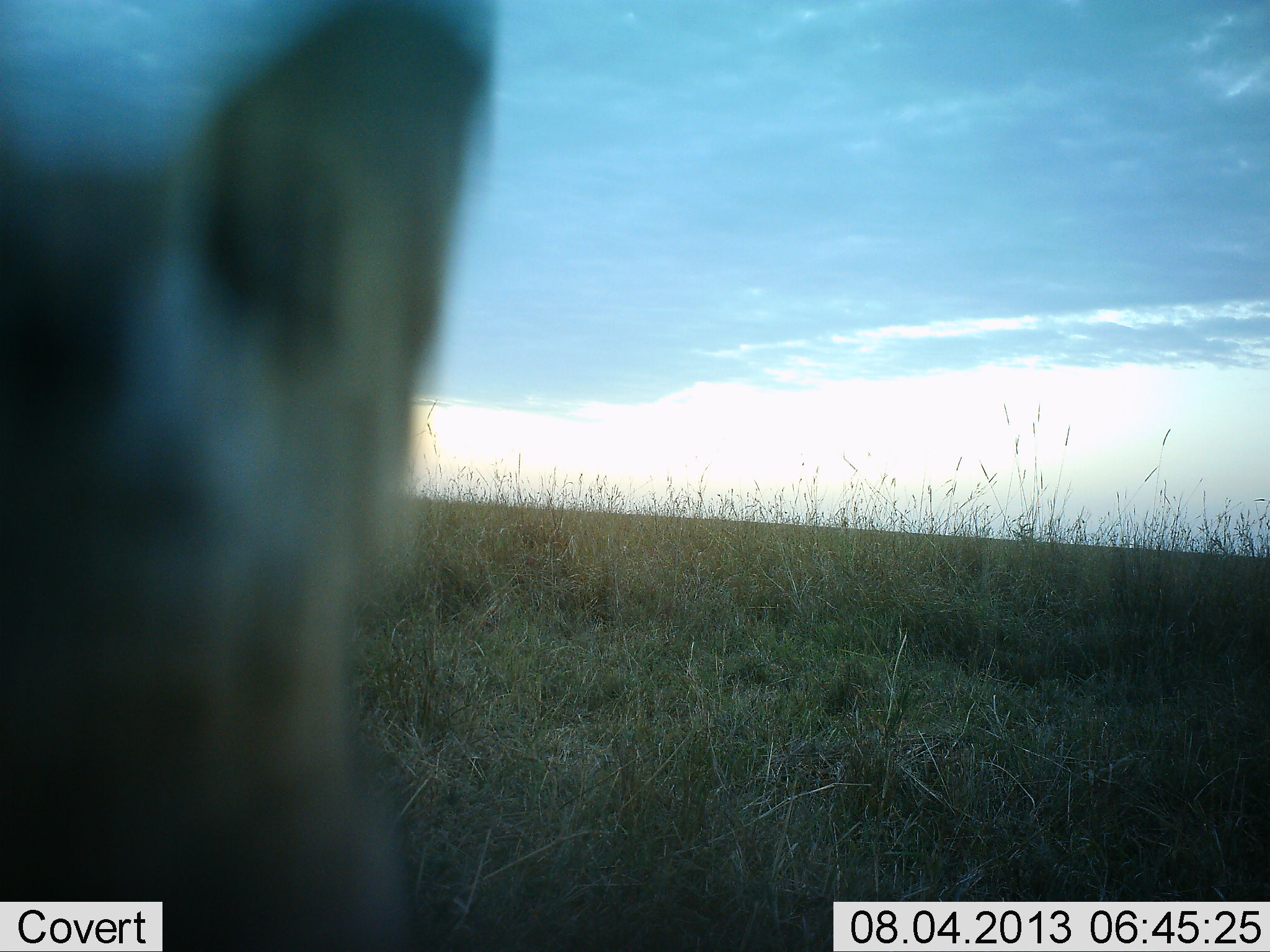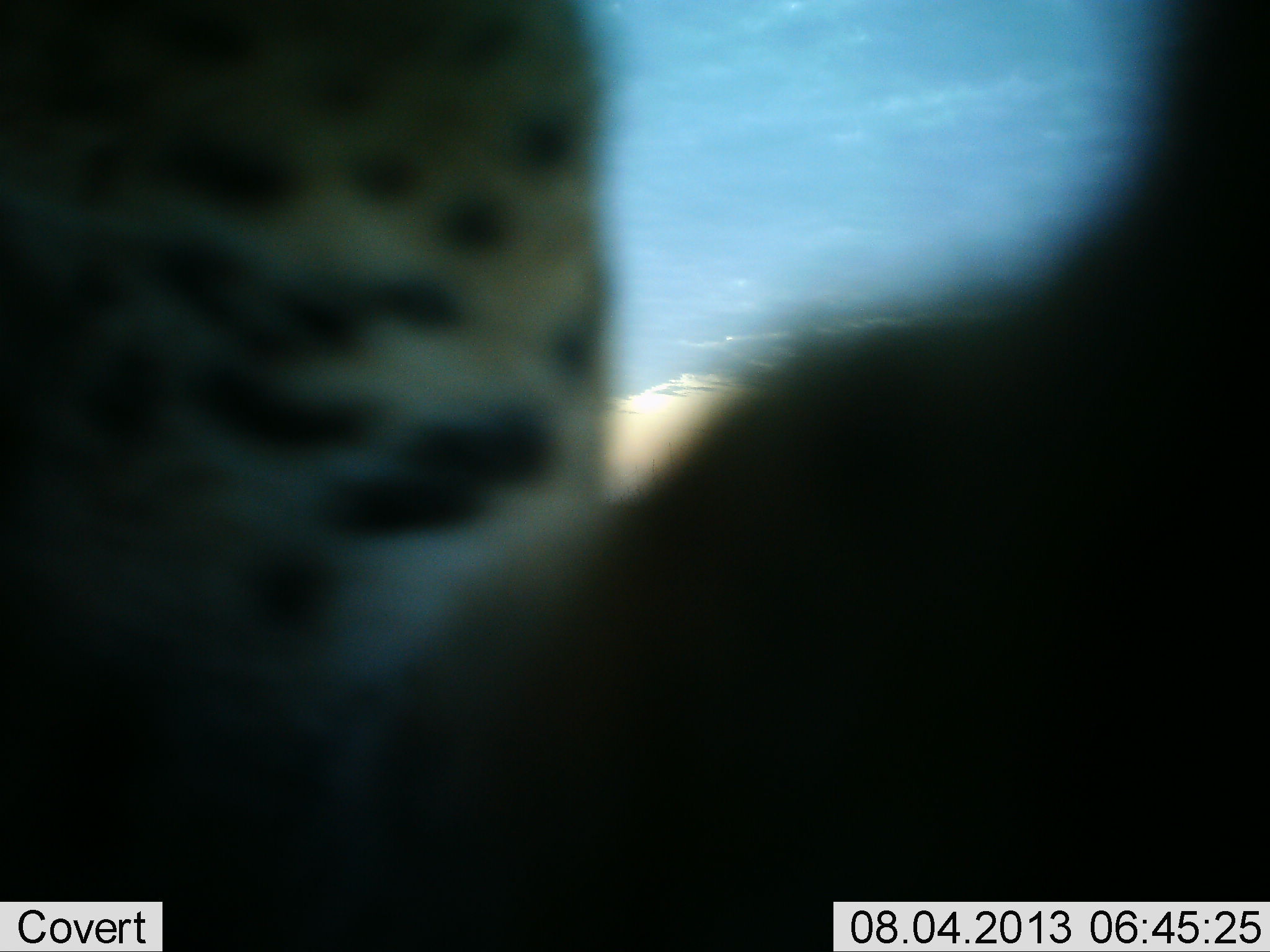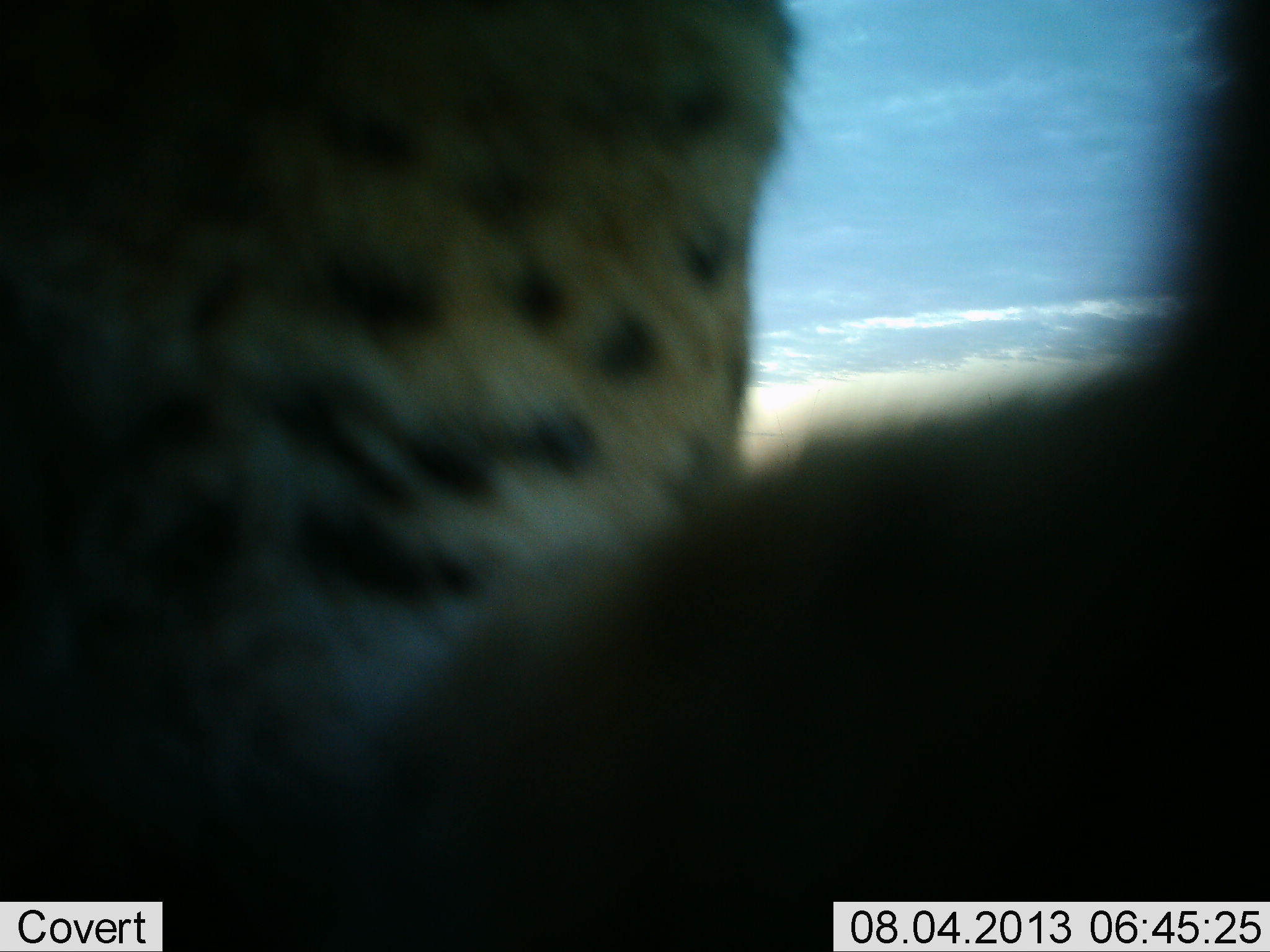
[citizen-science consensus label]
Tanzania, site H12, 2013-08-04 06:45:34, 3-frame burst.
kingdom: Animalia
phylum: Chordata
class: Mammalia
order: Carnivora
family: Felidae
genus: Acinonyx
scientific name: Acinonyx jubatus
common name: cheetah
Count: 1.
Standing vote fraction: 42%.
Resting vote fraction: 0%.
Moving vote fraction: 37%.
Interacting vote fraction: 21%.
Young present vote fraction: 0%.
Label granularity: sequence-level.